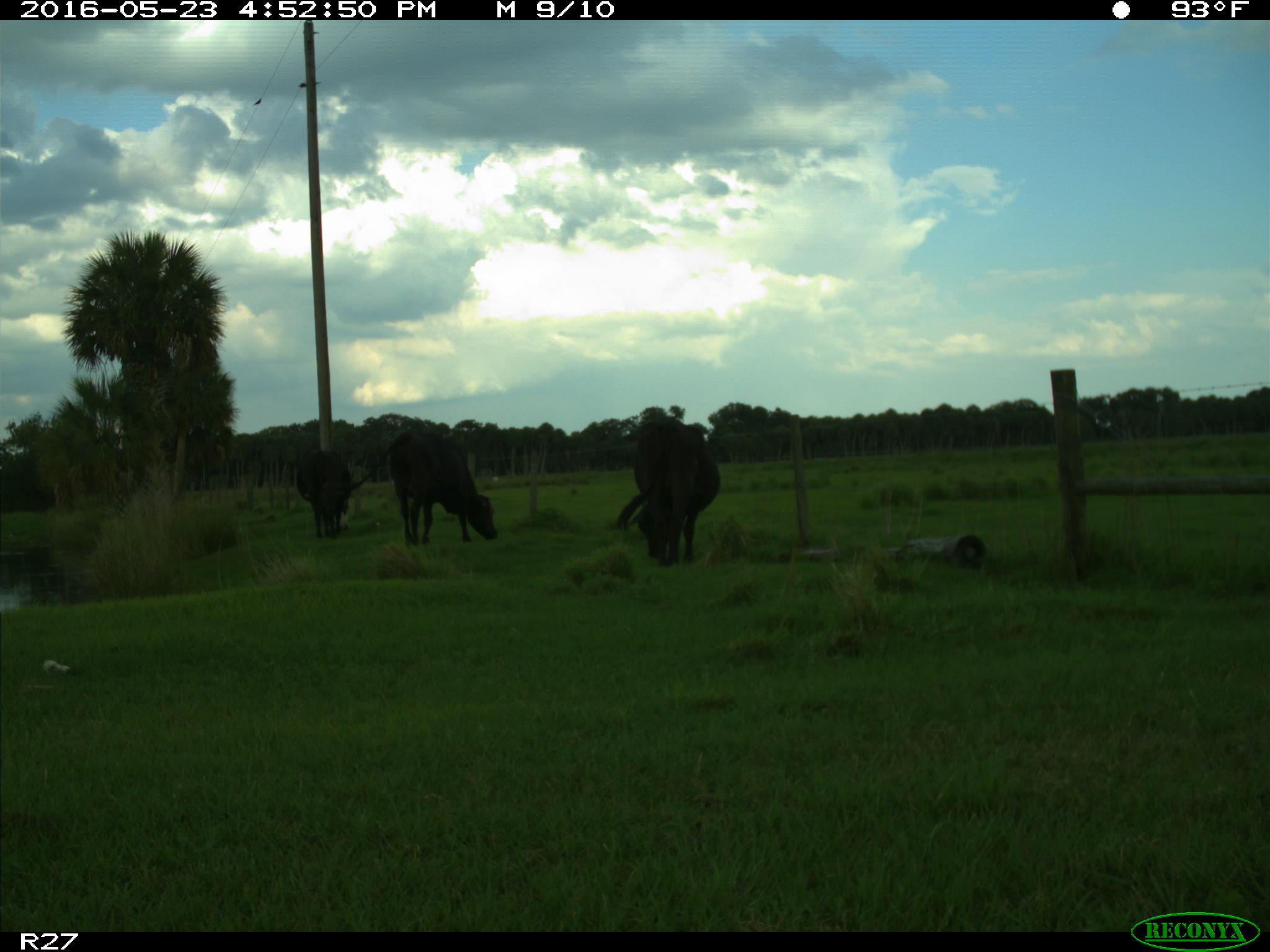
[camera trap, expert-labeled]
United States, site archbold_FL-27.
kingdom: Animalia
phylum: Chordata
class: Mammalia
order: Artiodactyla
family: Bovidae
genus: Bos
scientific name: Bos taurus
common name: domestic cow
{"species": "Bos taurus (domestic cow)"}